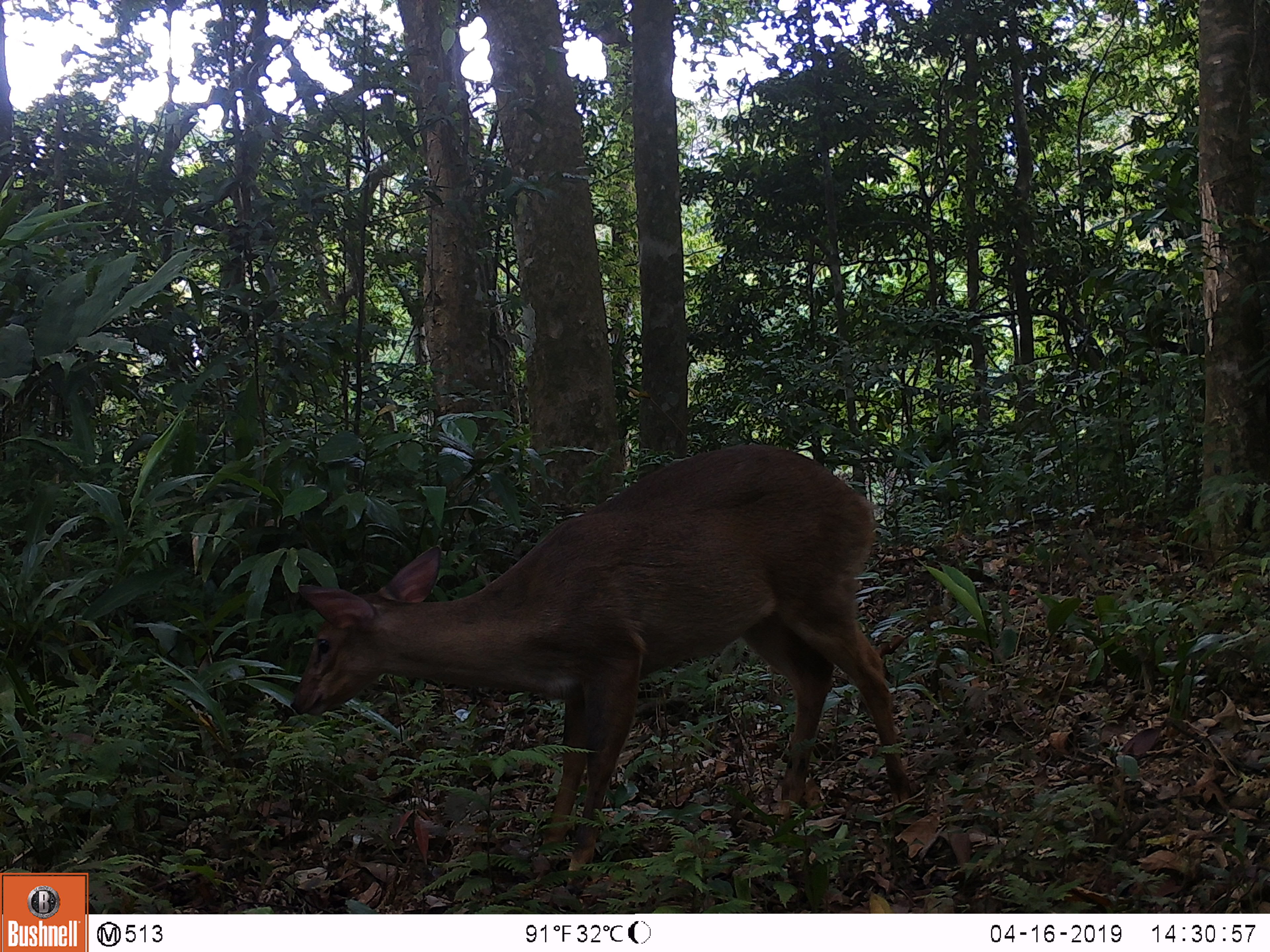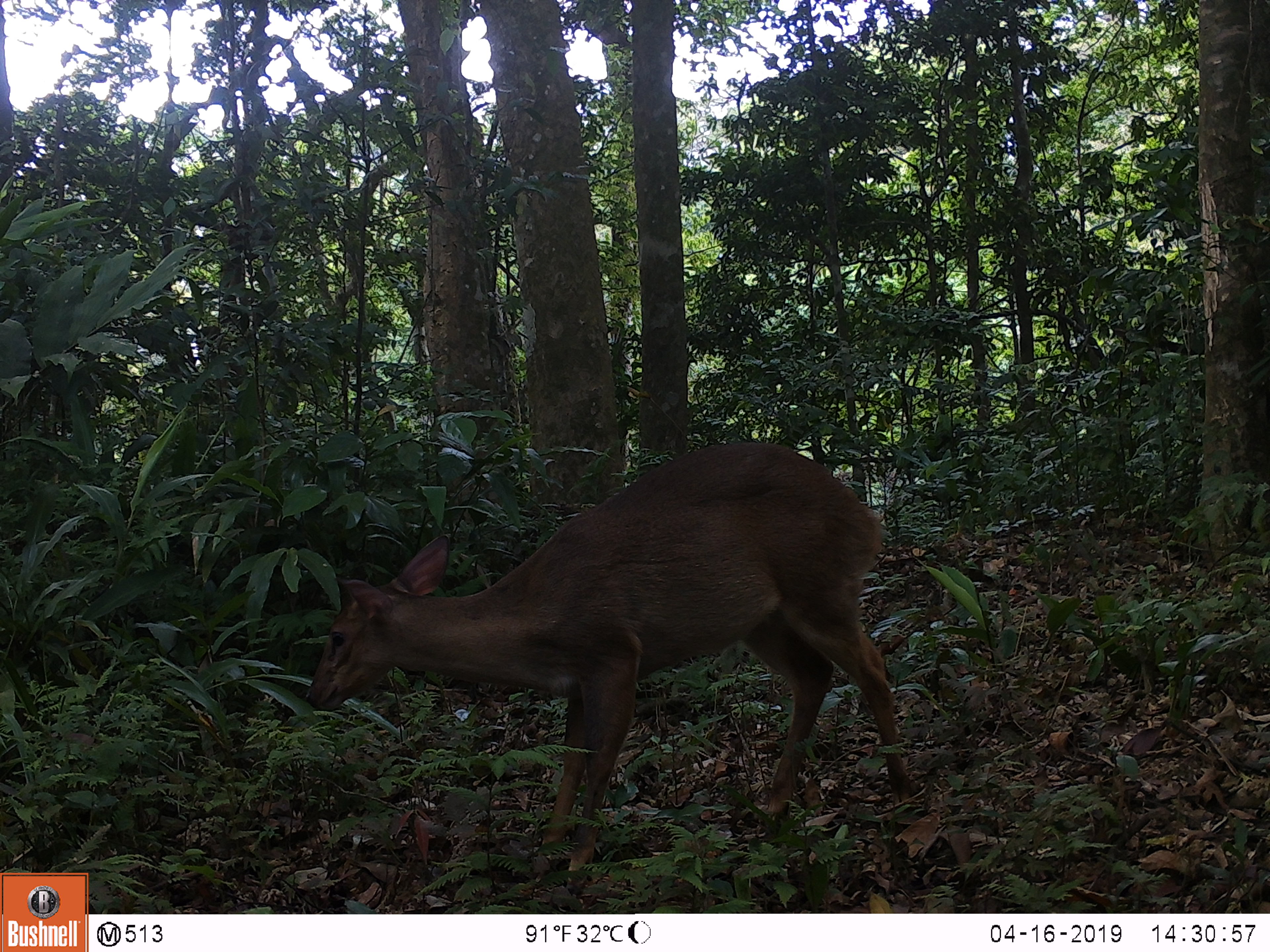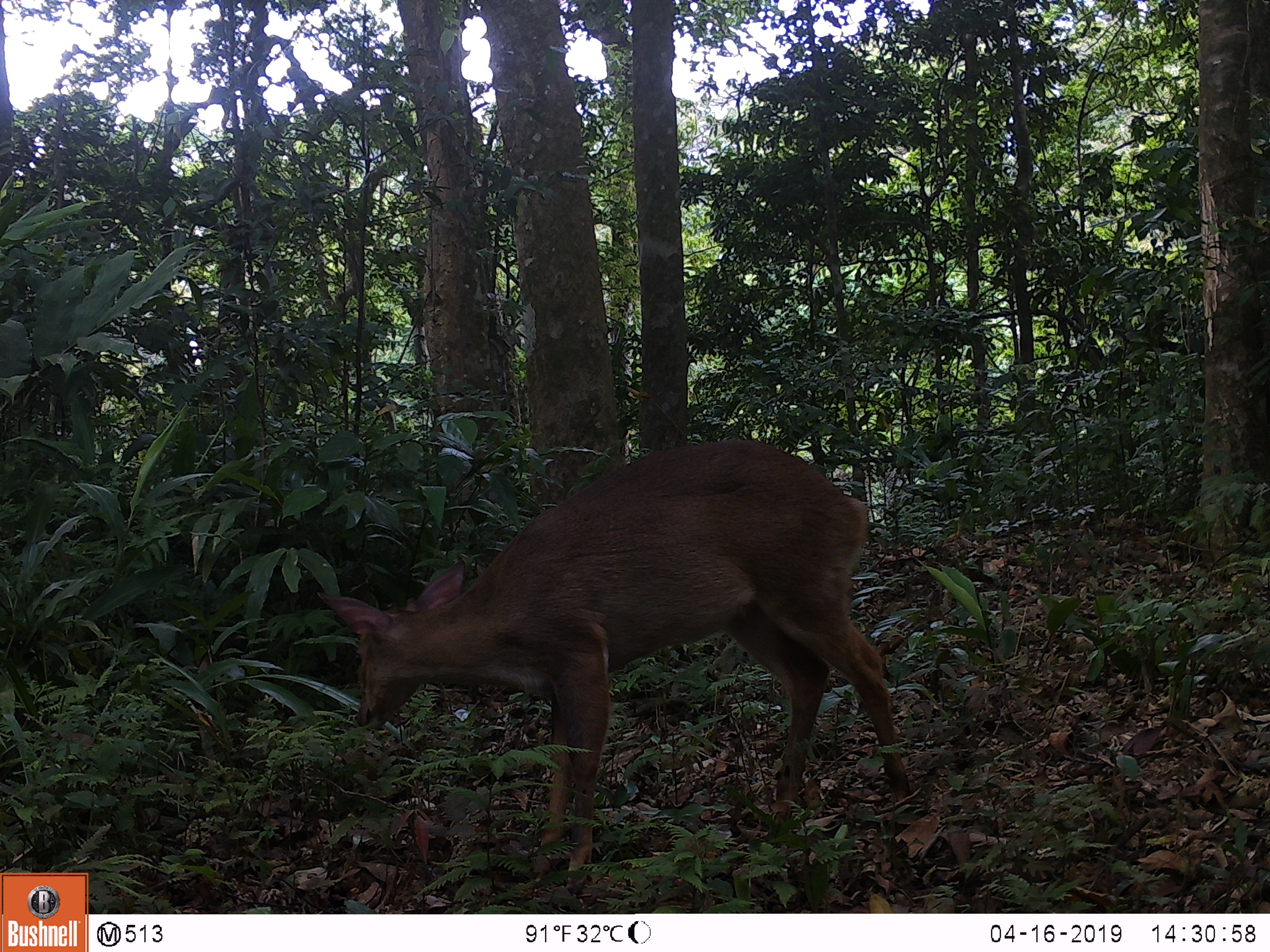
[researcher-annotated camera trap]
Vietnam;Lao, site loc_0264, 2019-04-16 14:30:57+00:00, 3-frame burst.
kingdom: Animalia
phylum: Chordata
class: Mammalia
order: Artiodactyla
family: Cervidae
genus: Muntiacus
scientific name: Muntiacus vuquangensis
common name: large-antlered muntjac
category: large antlered muntjac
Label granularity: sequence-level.